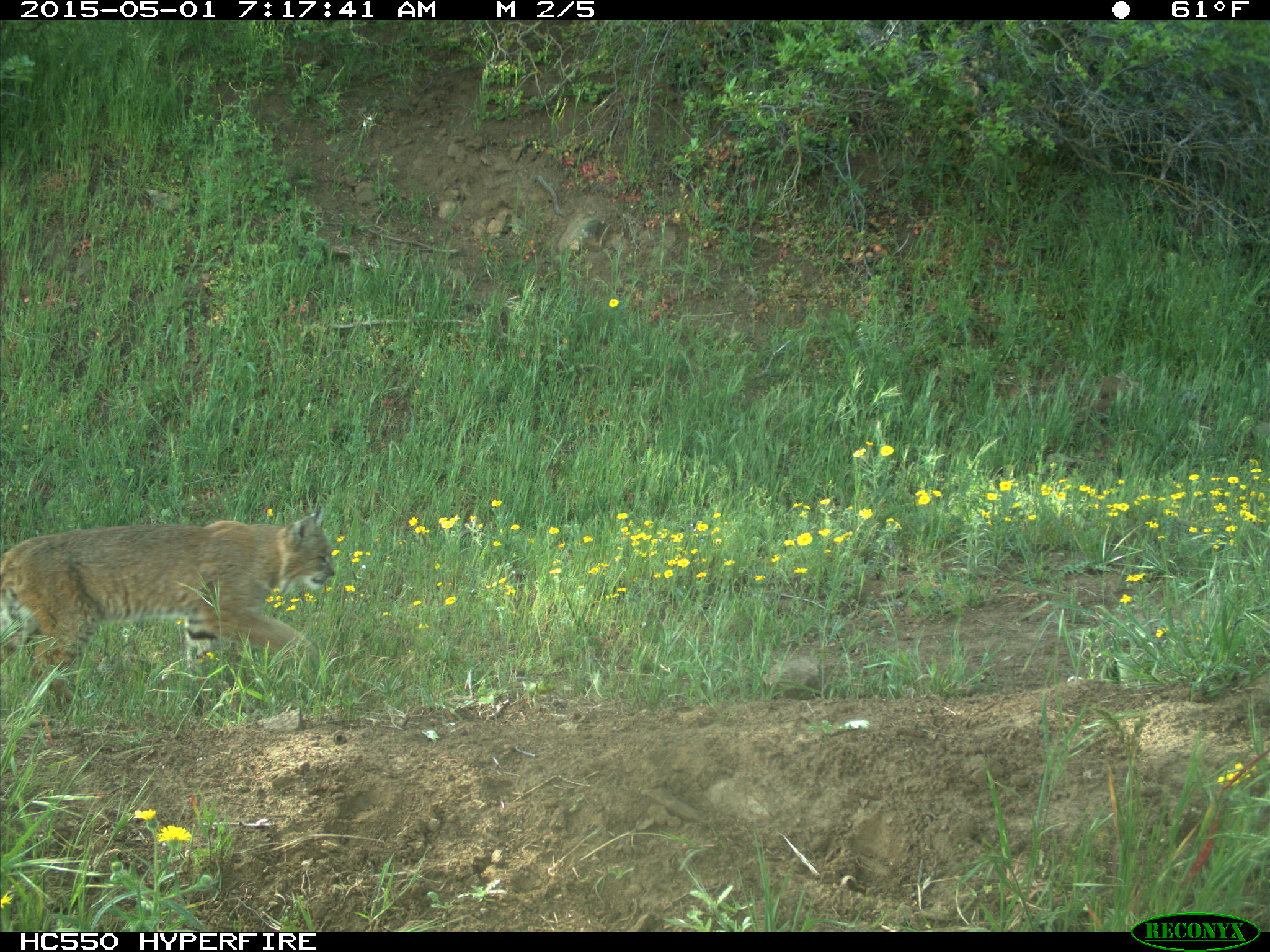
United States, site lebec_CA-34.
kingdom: Animalia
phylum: Chordata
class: Mammalia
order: Carnivora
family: Felidae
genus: Lynx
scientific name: Lynx rufus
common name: bobcat